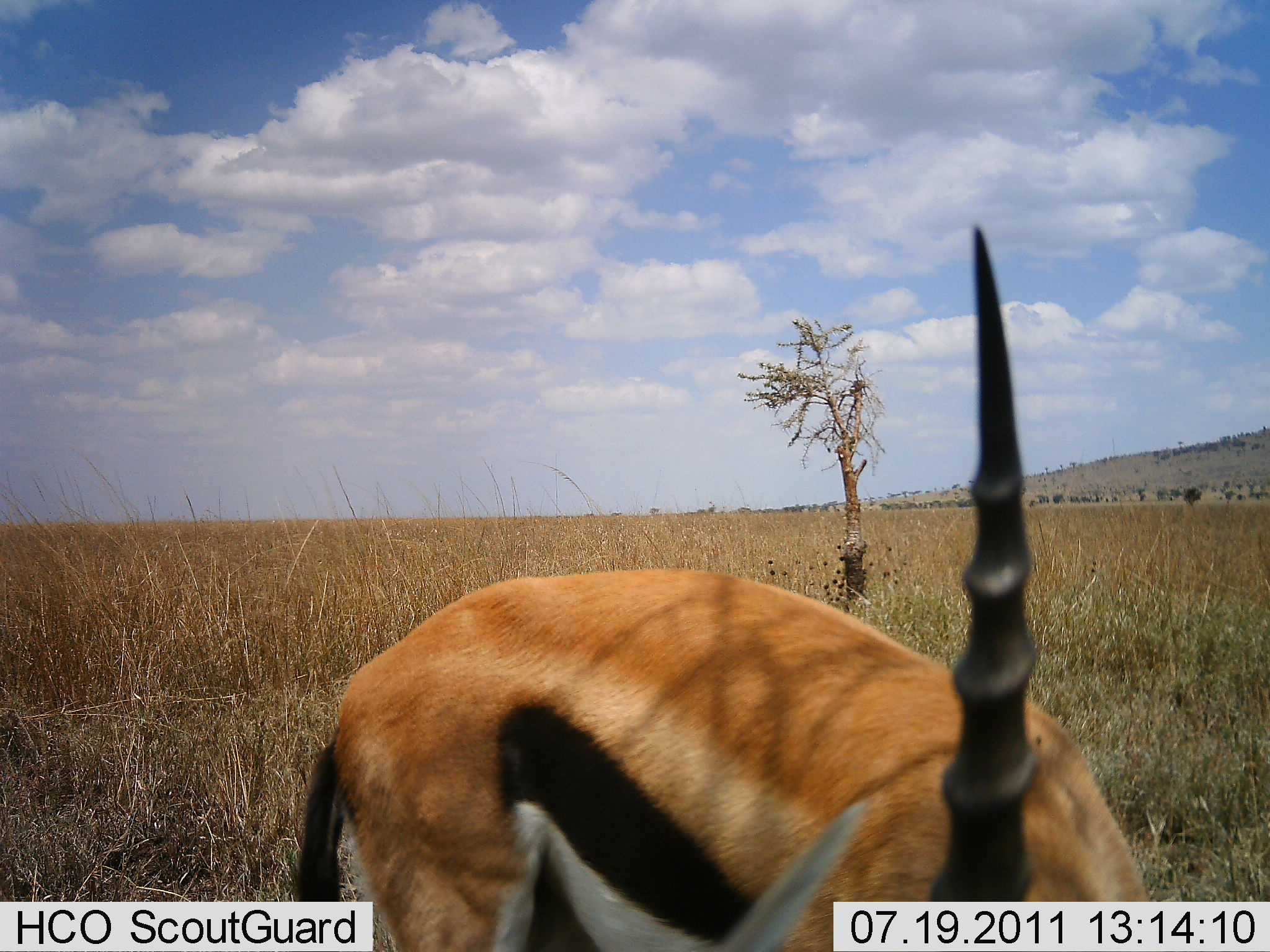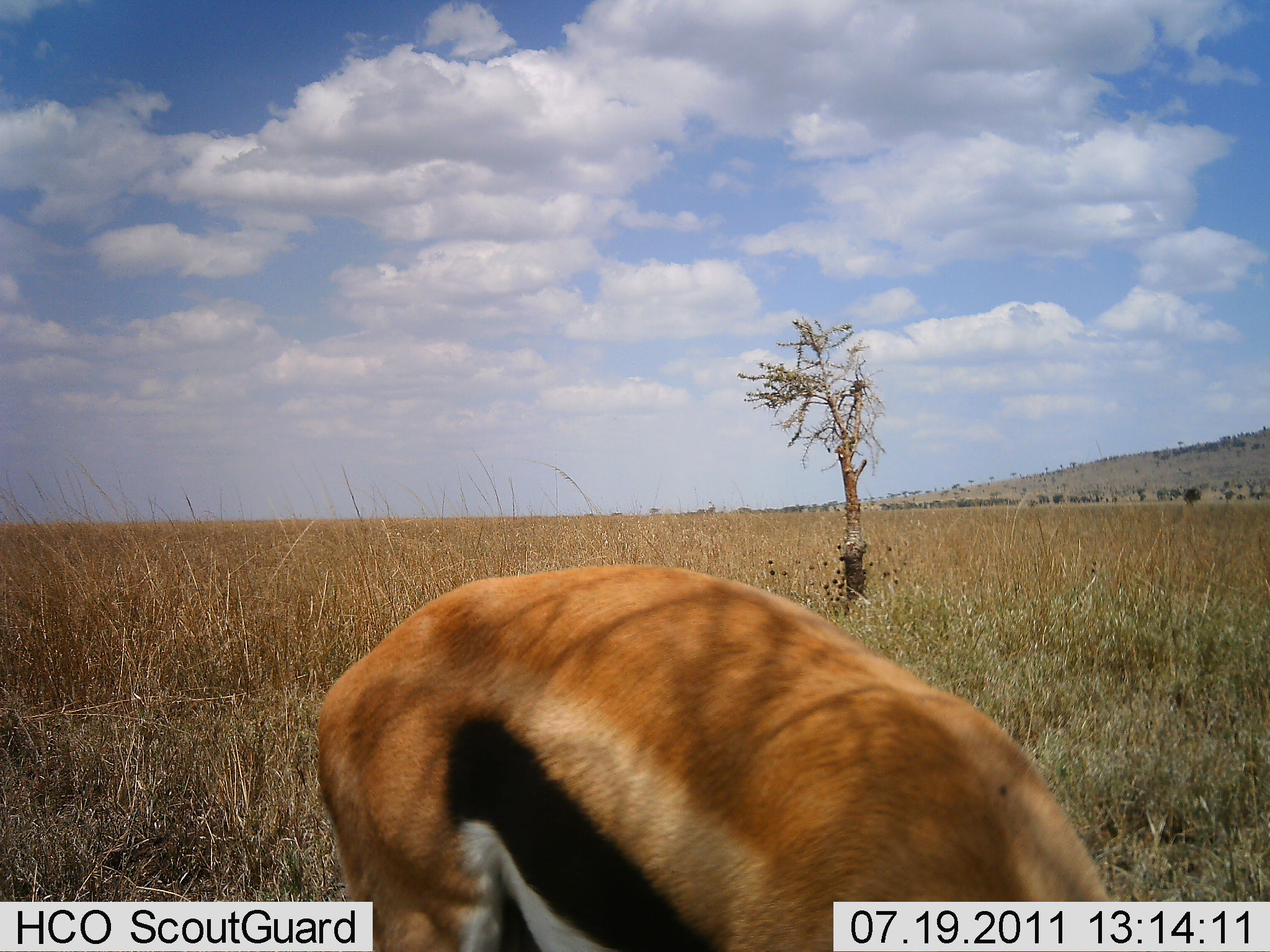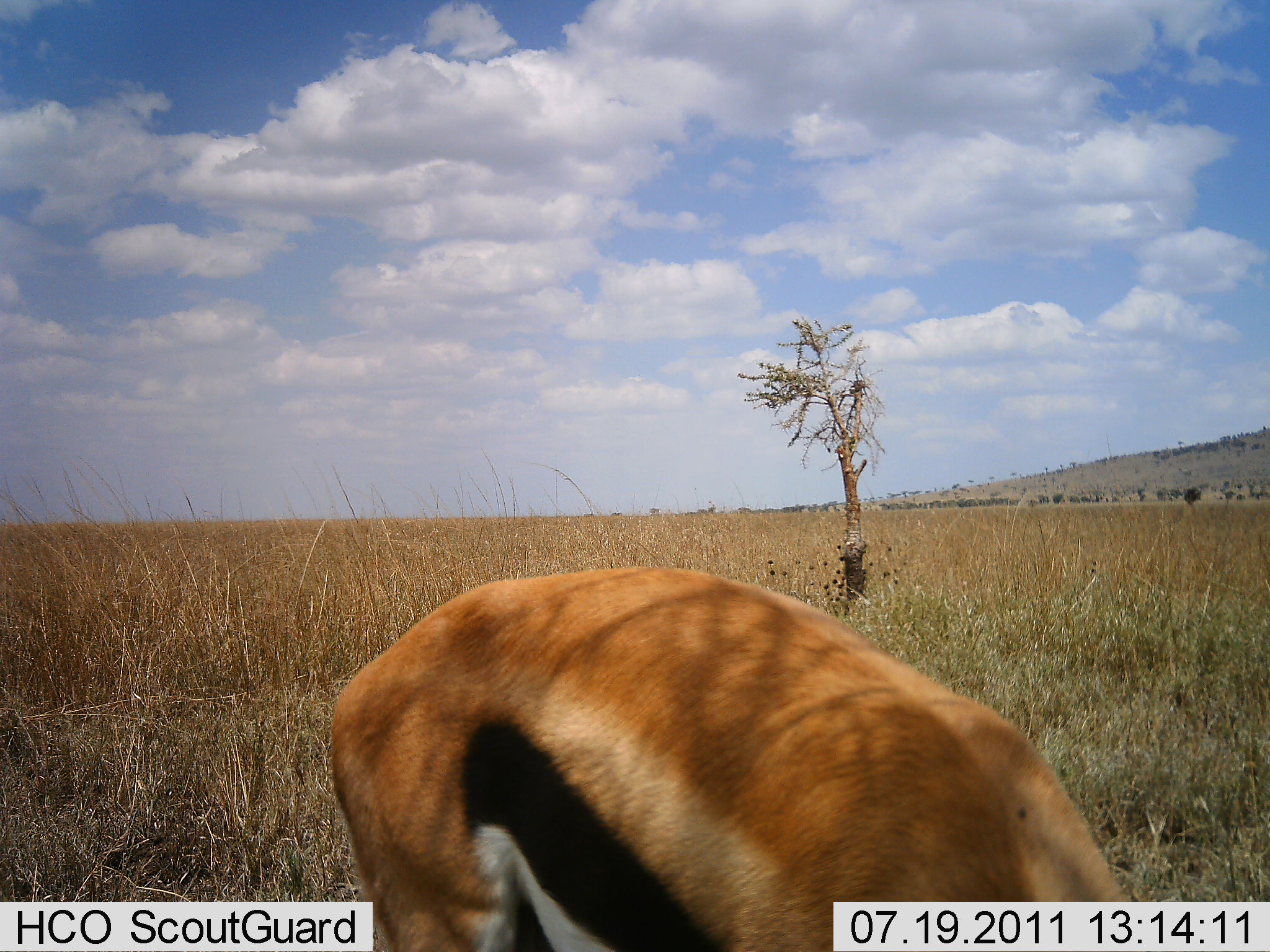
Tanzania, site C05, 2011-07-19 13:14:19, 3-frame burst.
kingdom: Animalia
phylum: Chordata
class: Mammalia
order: Artiodactyla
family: Bovidae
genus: Eudorcas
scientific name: Eudorcas thomsonii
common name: thomson's gazelle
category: gazellethomsons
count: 1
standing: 80%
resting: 0%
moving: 10%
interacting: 0%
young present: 0%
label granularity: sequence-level